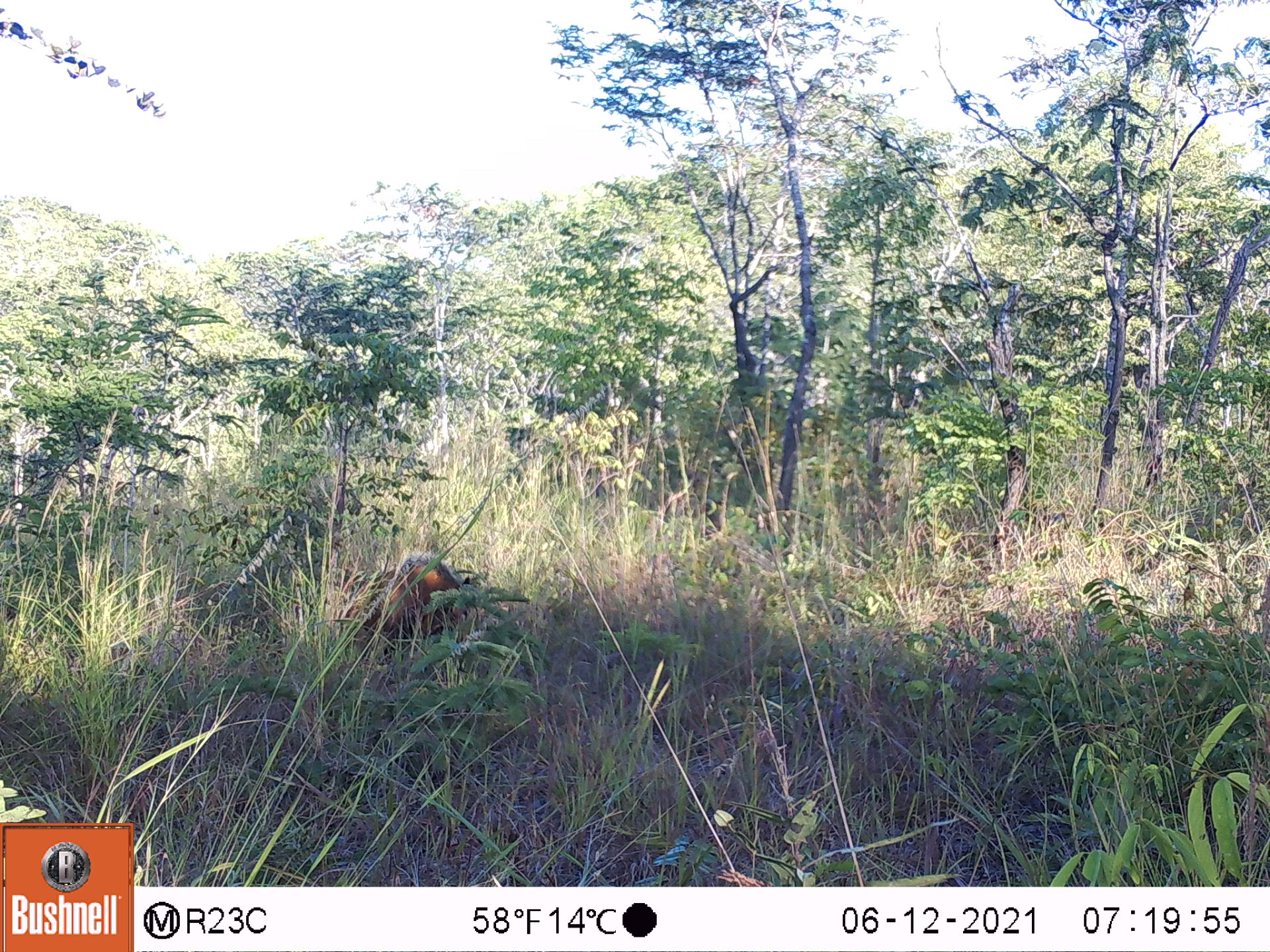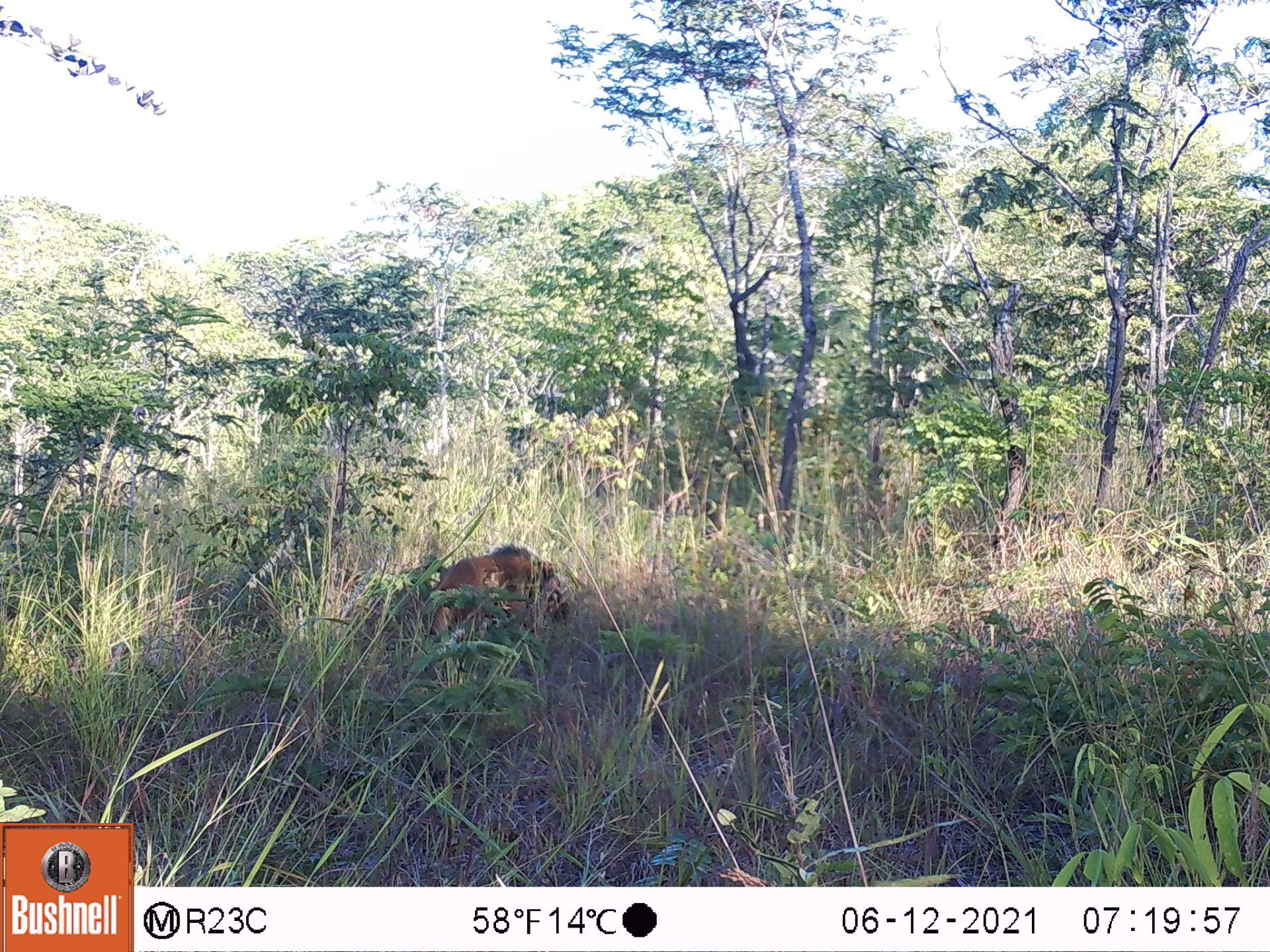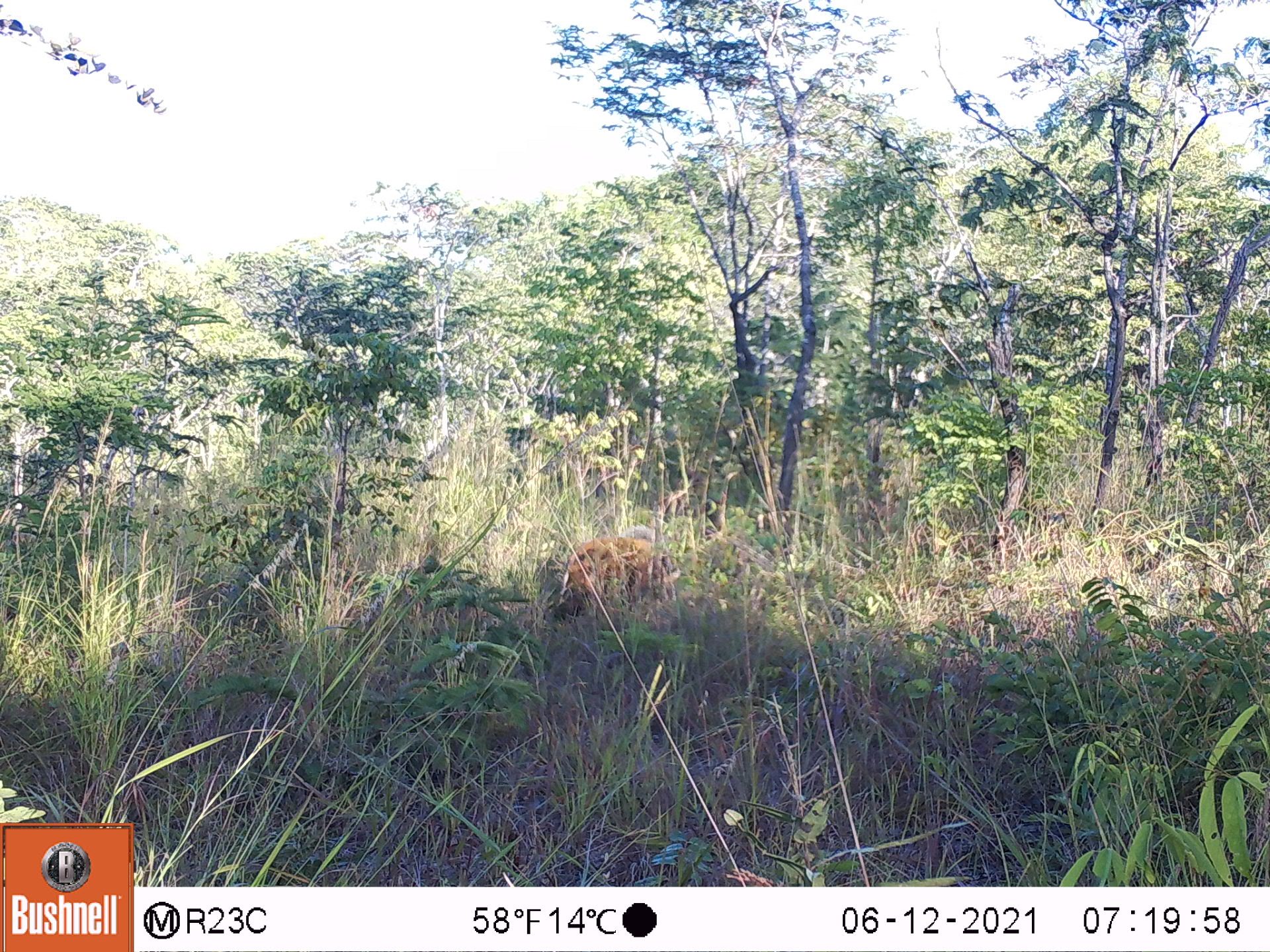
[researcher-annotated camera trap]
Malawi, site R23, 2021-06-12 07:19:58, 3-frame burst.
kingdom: Animalia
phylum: Chordata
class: Mammalia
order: Artiodactyla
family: Suidae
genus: Potamochoerus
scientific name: Potamochoerus larvatus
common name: bushpig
Bushpig (Potamochoerus larvatus), count 1.